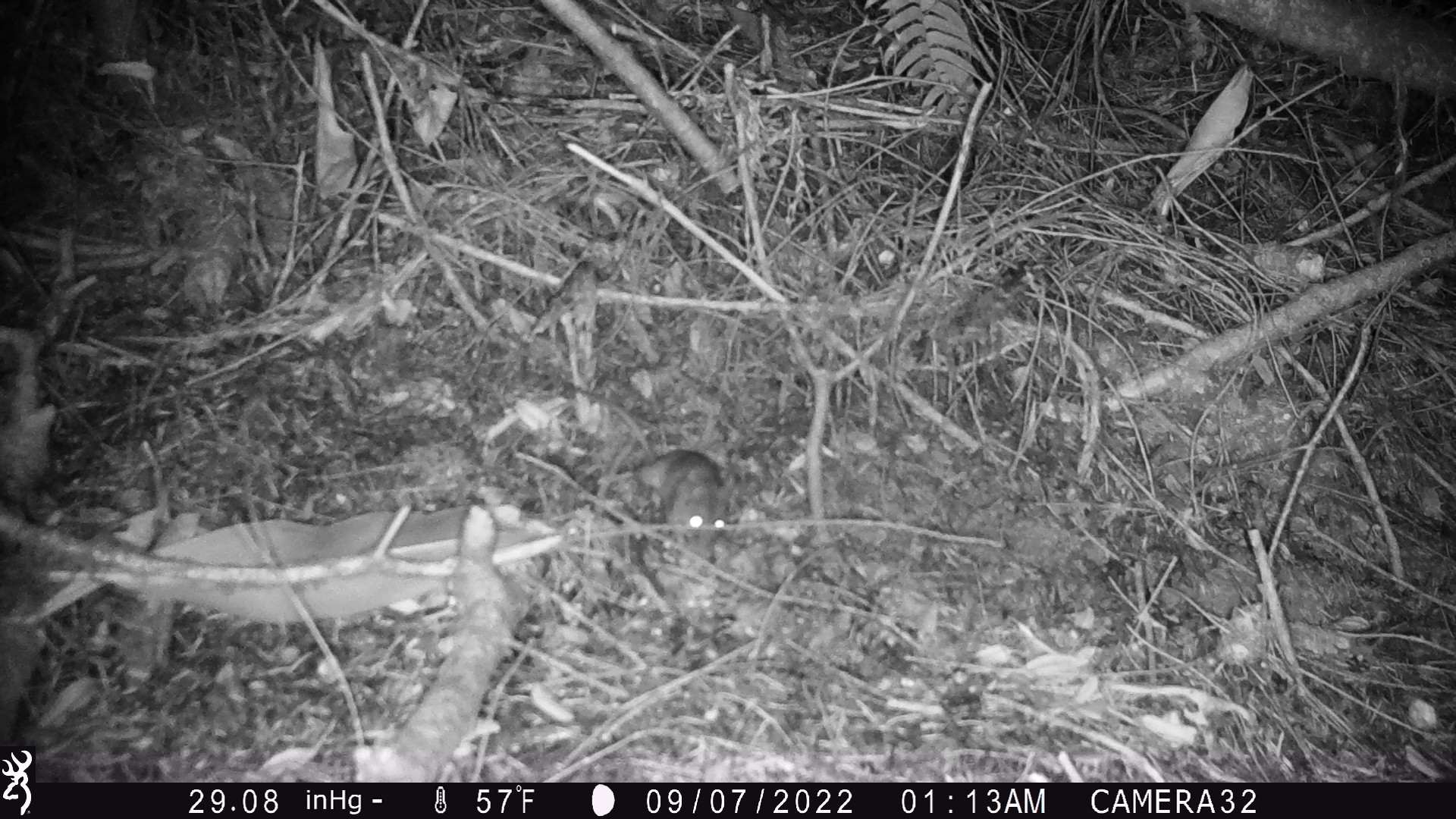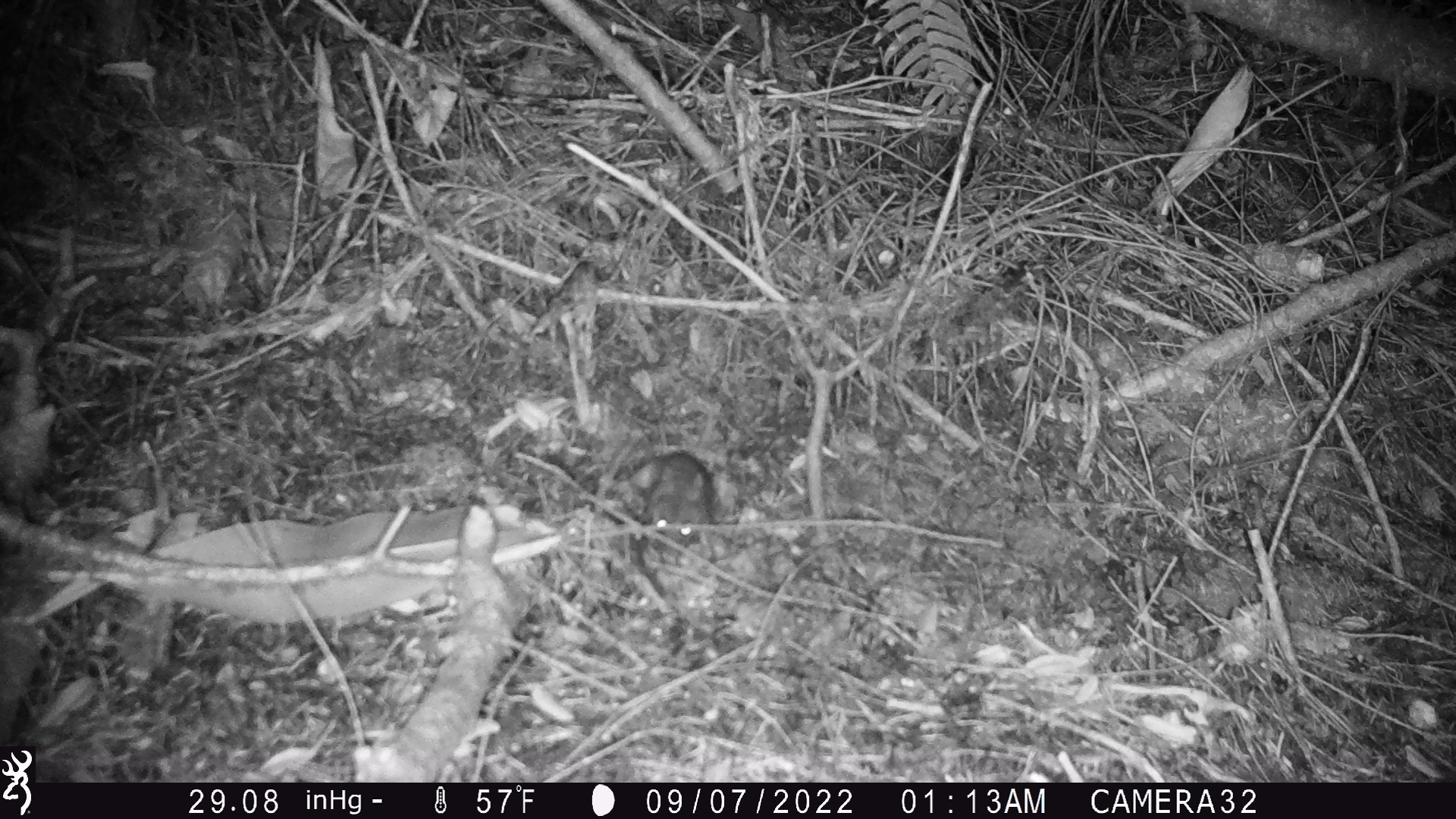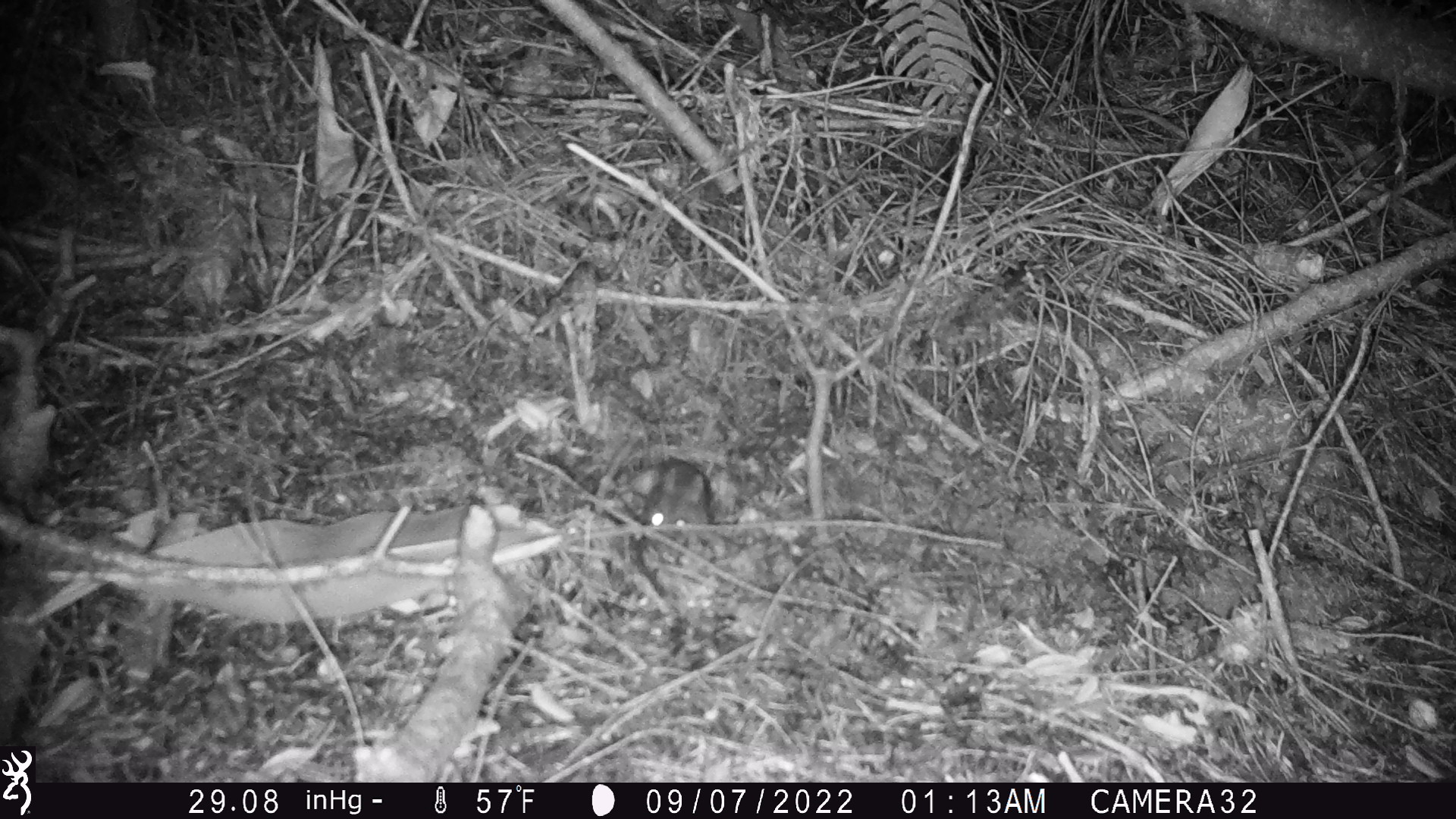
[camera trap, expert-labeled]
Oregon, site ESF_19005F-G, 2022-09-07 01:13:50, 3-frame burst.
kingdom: Animalia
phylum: Chordata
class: Mammalia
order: Rodentia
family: Cricetidae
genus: Neotoma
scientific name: Neotoma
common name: woodrats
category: neotoma species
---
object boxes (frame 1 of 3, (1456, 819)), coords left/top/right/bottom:
neotoma species: 519/356/761/559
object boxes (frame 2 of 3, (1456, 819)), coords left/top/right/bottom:
neotoma species: 594/388/734/614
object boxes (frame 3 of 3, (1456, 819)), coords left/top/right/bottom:
neotoma species: 594/356/726/566